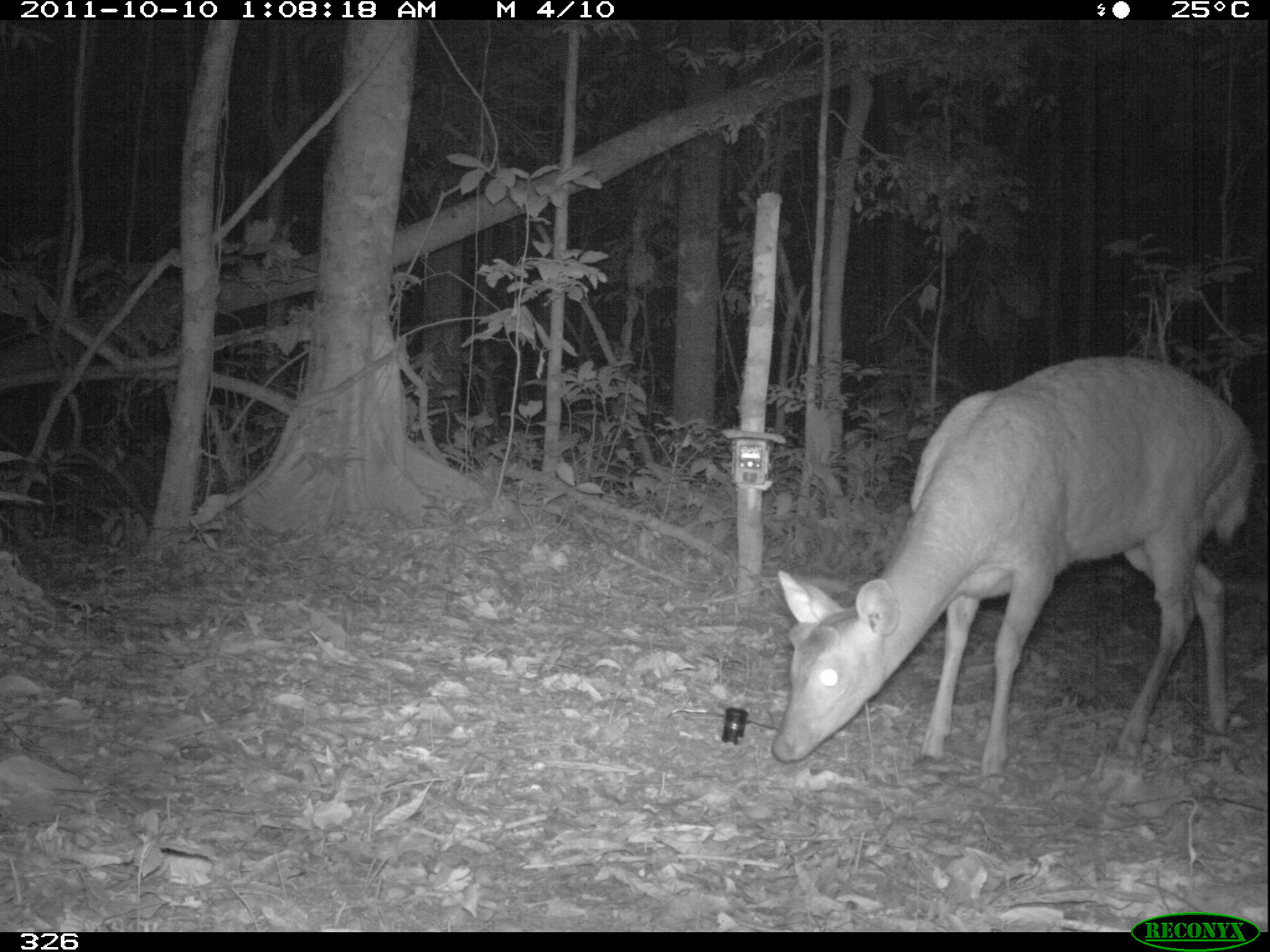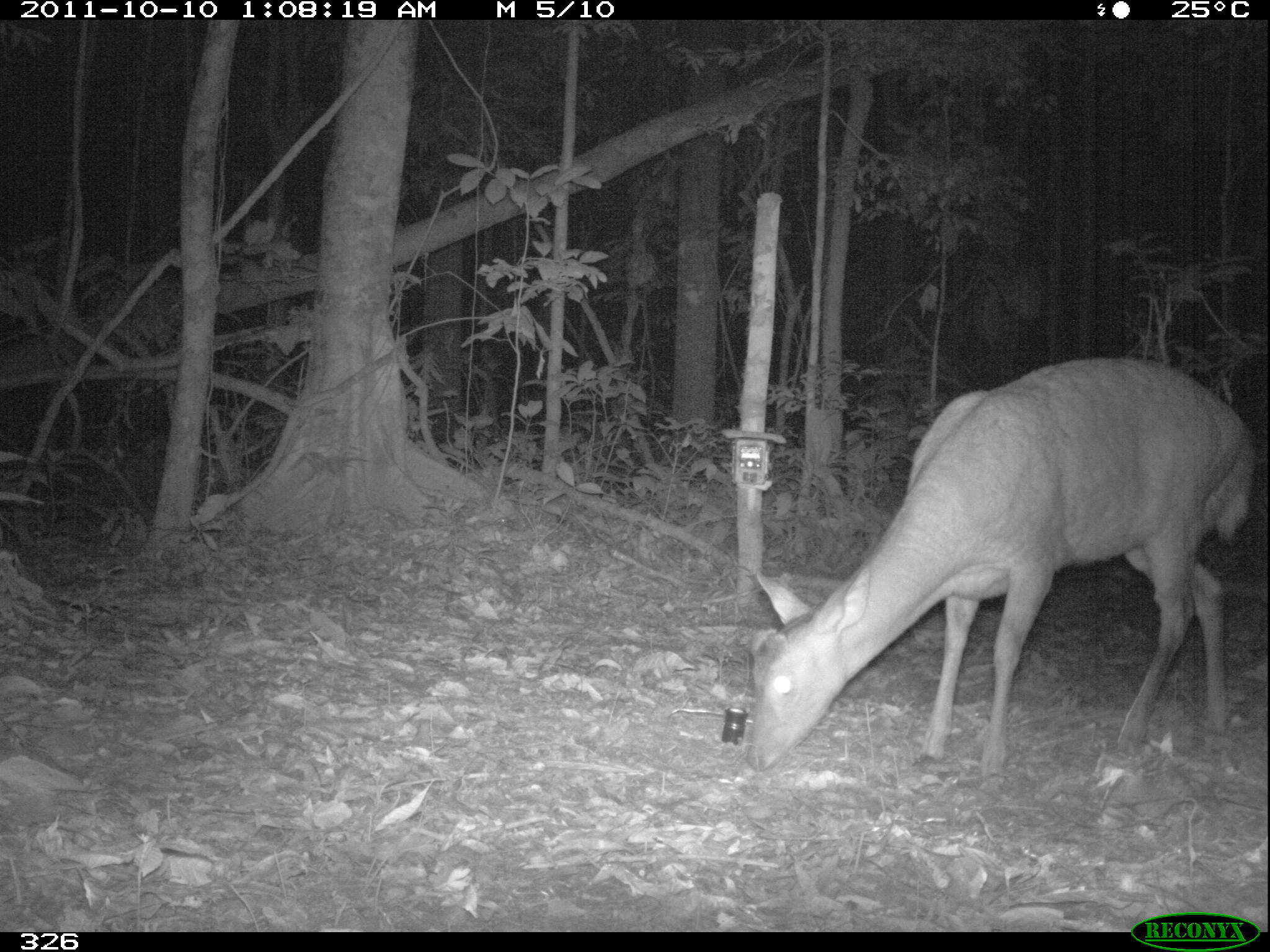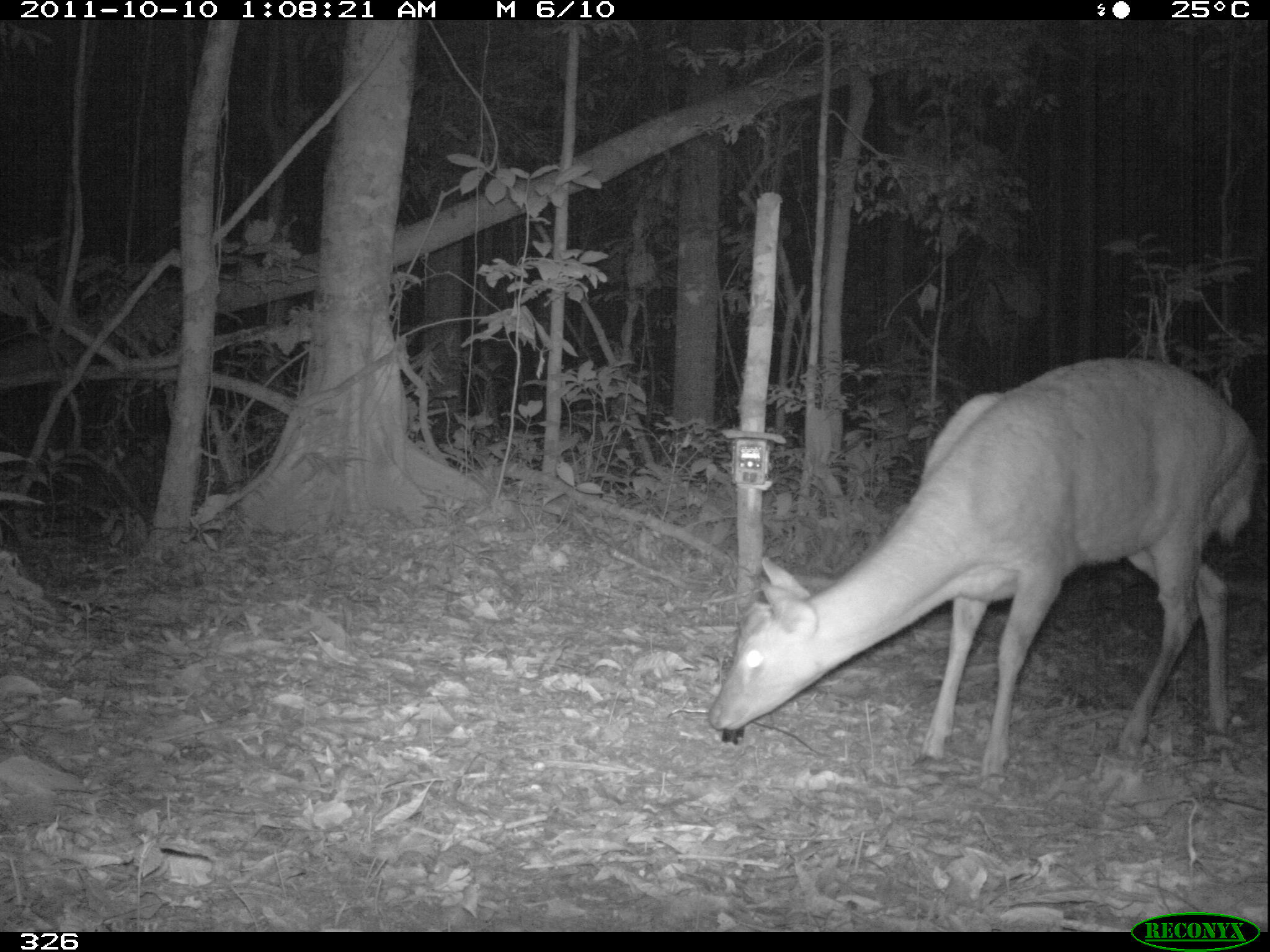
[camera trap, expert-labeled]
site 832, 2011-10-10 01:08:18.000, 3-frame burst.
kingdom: Animalia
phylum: Chordata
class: Mammalia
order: Artiodactyla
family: Cervidae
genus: Mazama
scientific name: Mazama americana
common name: red brocket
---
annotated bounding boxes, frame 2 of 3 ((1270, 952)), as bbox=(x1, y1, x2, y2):
mazama americana: bbox=(739, 352, 1257, 778)